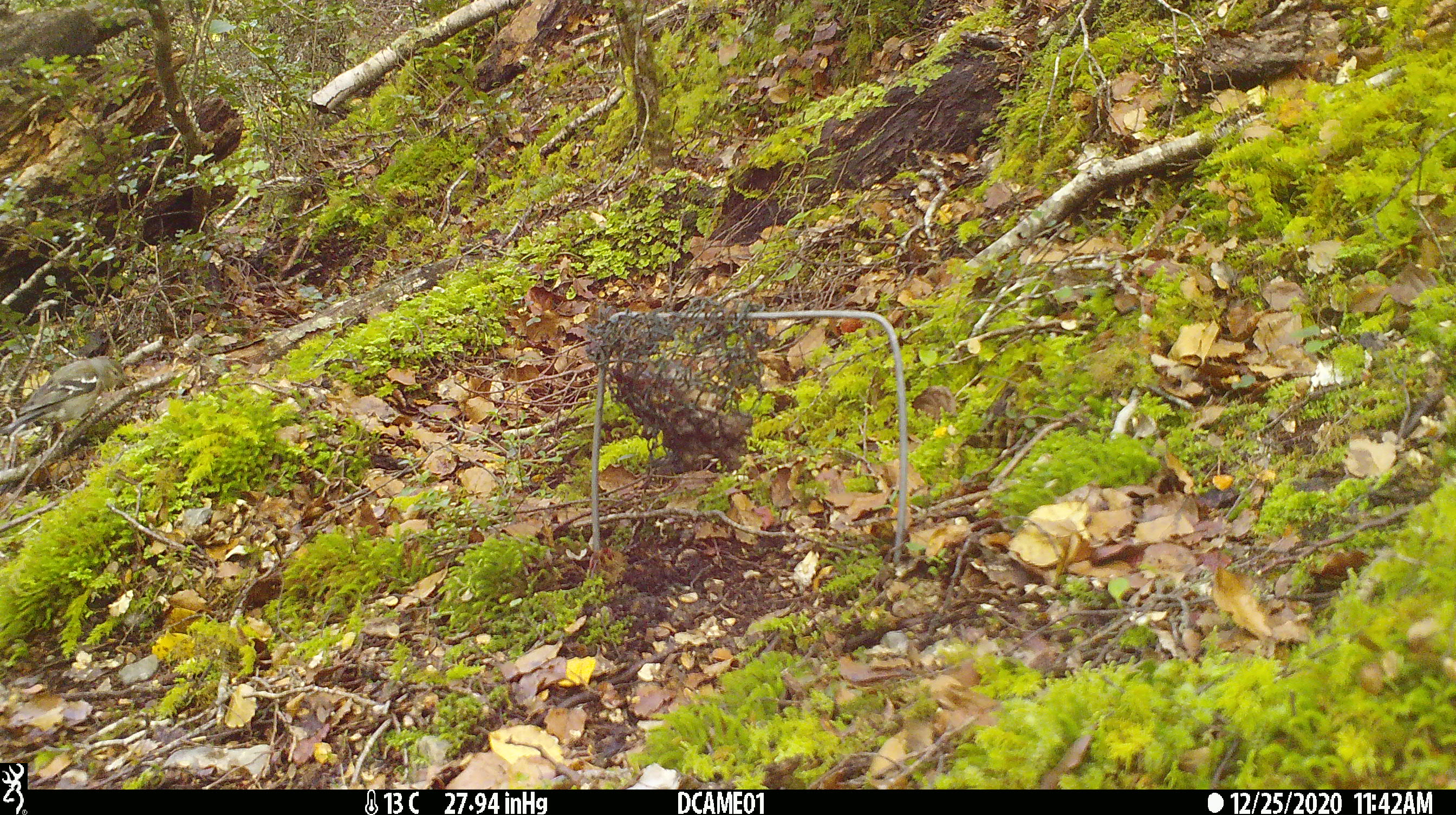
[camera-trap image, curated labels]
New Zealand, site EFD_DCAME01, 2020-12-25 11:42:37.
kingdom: Animalia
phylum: Chordata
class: Aves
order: Passeriformes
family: Fringillidae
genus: Fringilla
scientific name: Fringilla coelebs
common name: common chaffinch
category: chaffinch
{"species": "chaffinch (common chaffinch) (Fringilla coelebs)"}